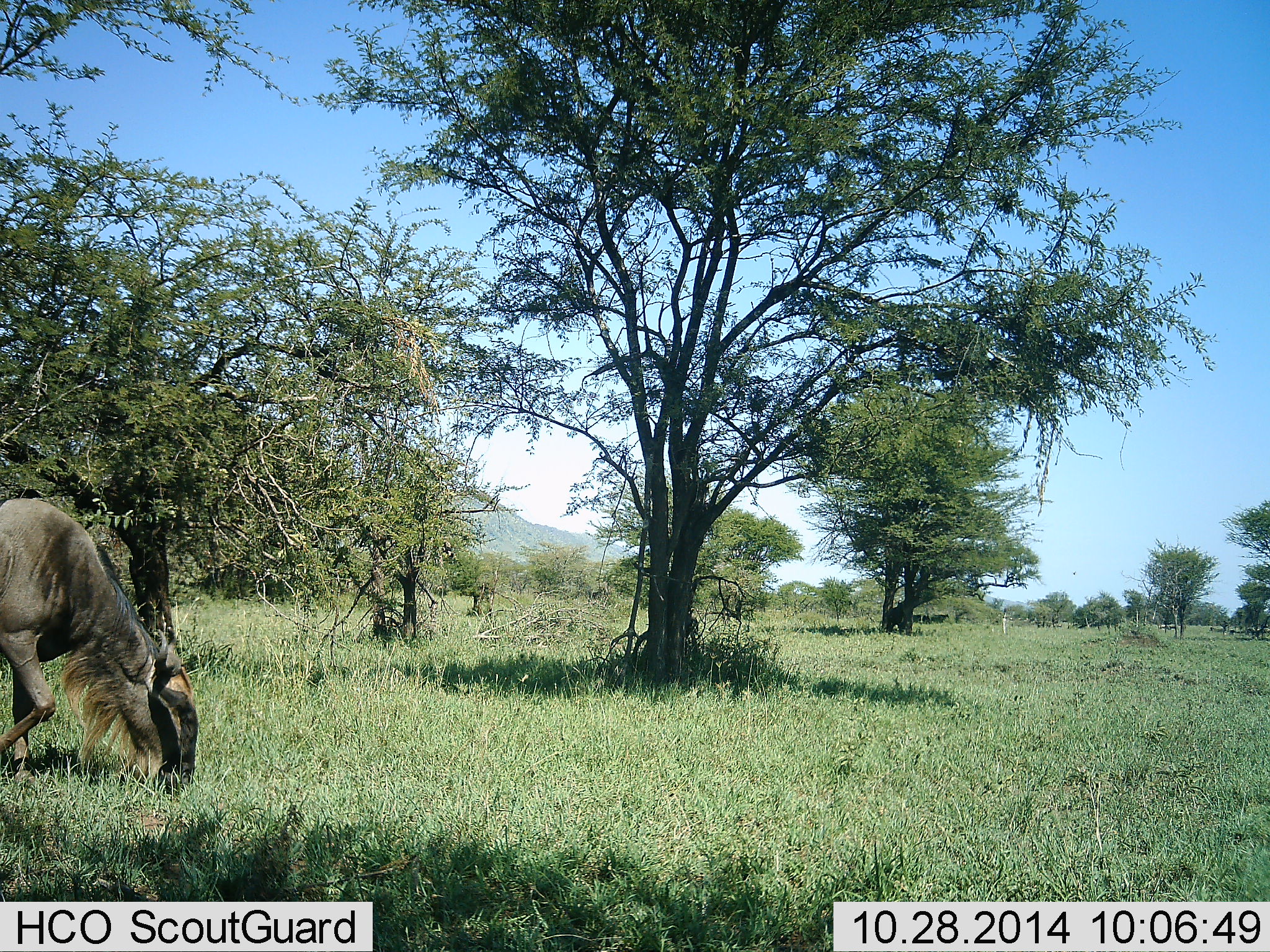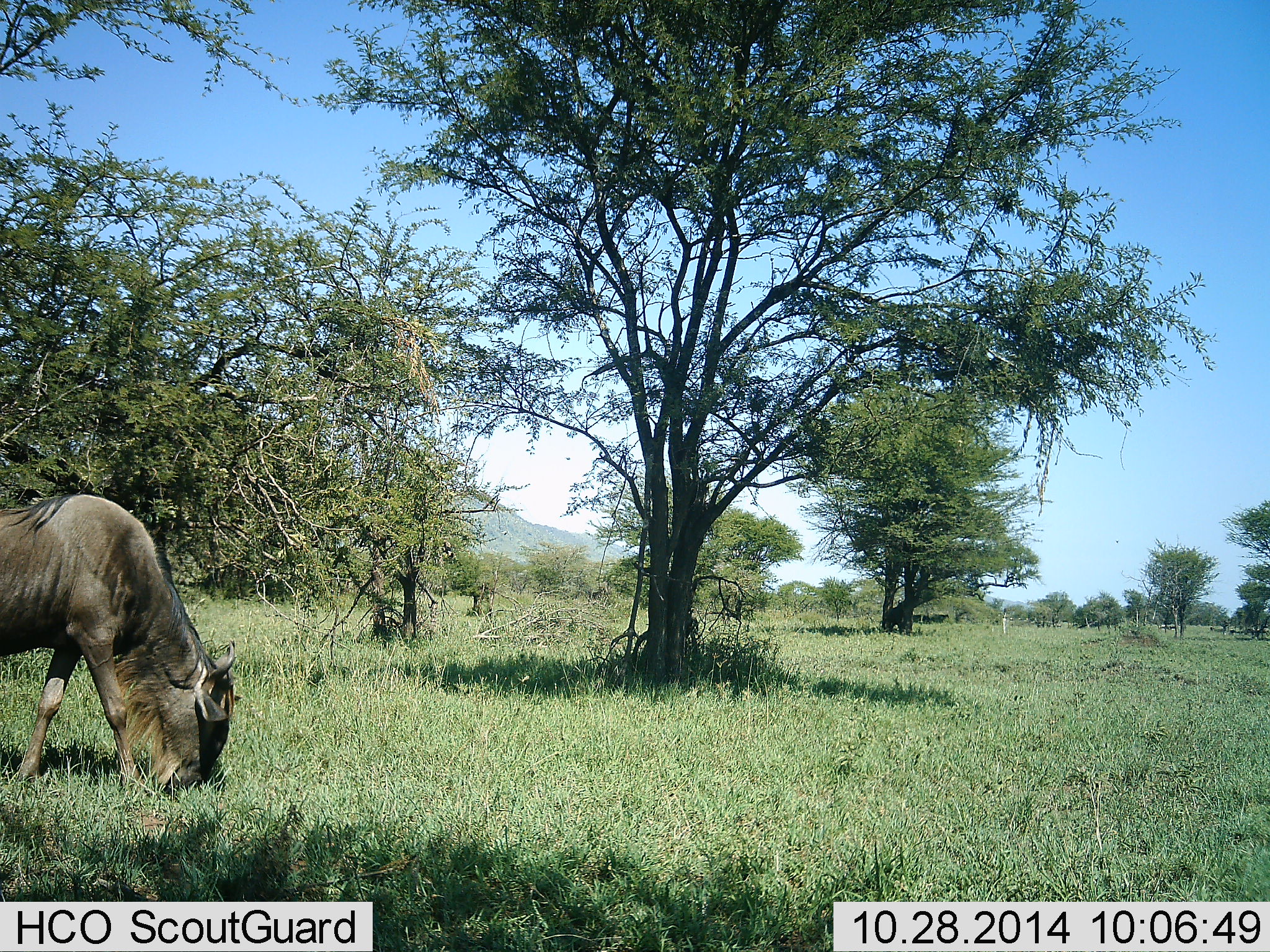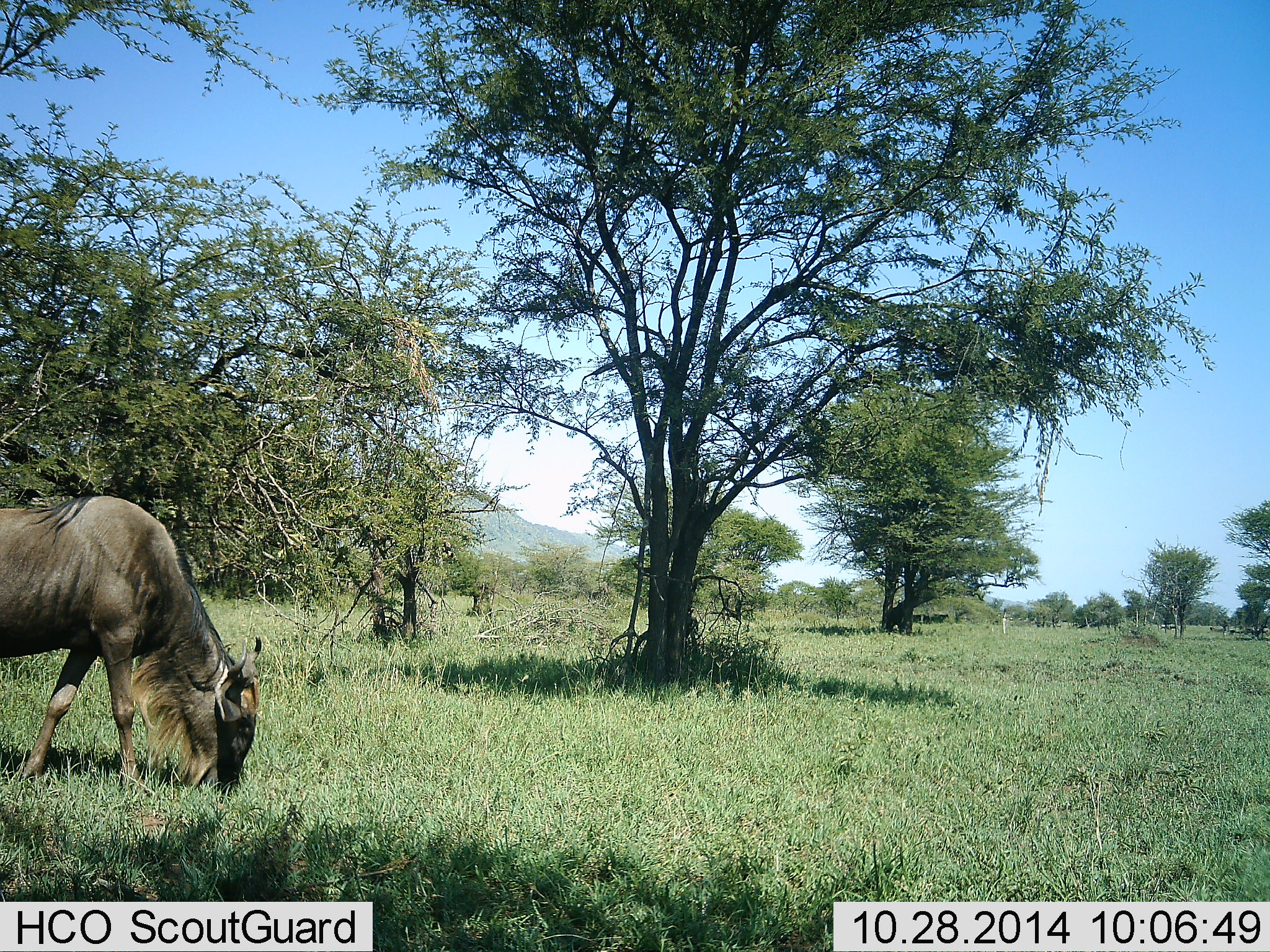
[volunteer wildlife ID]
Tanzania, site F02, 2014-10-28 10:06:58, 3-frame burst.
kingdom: Animalia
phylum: Chordata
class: Mammalia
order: Artiodactyla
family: Bovidae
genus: Connochaetes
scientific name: Connochaetes taurinus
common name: blue wildebeest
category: wildebeest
Wildebeest (blue wildebeest) (Connochaetes taurinus), count 1. Behavior (volunteer vote fractions): standing 9%, resting 0%, moving 36%, interacting 0%. Young present (vote fraction): 0%. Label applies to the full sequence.